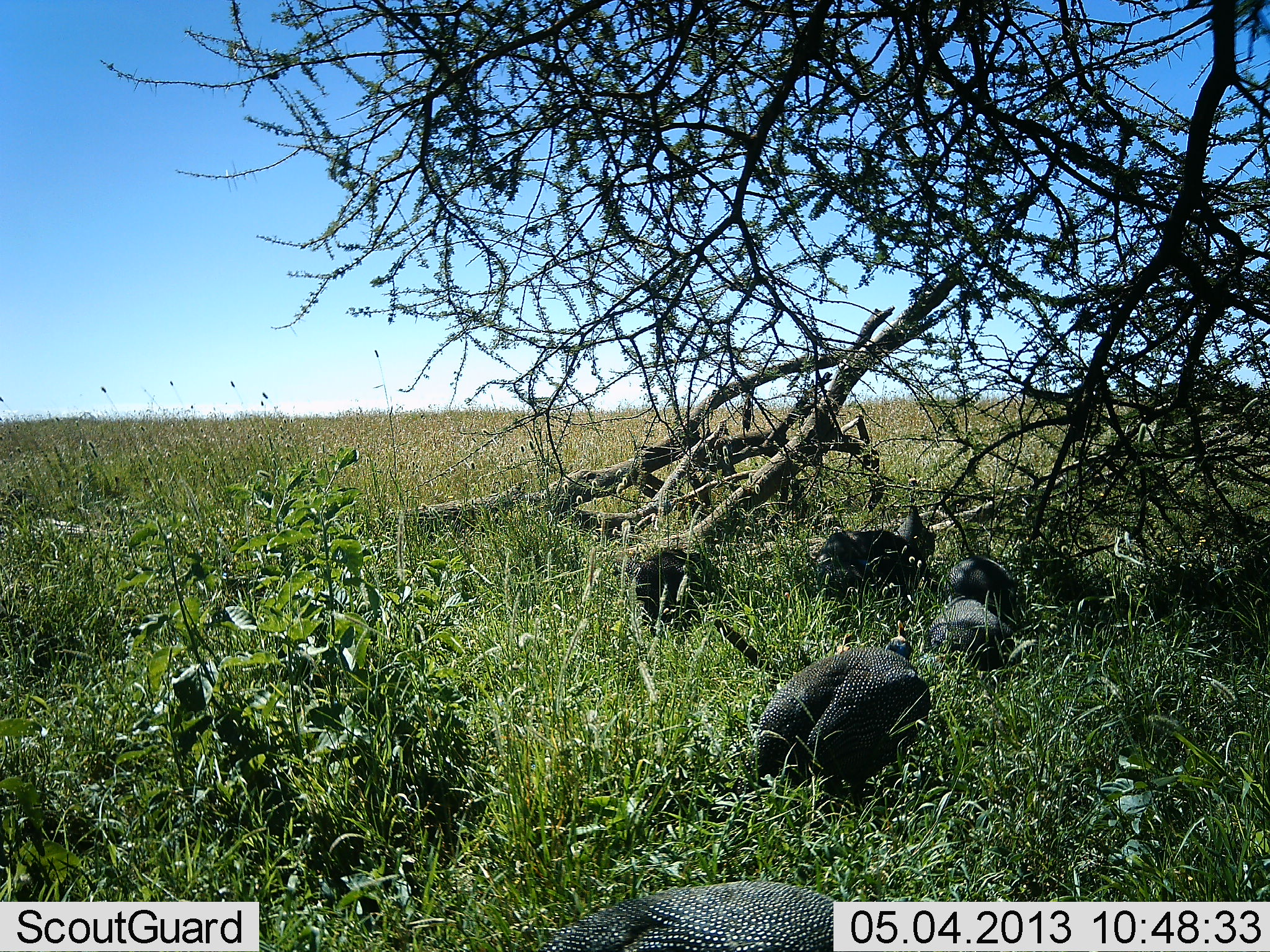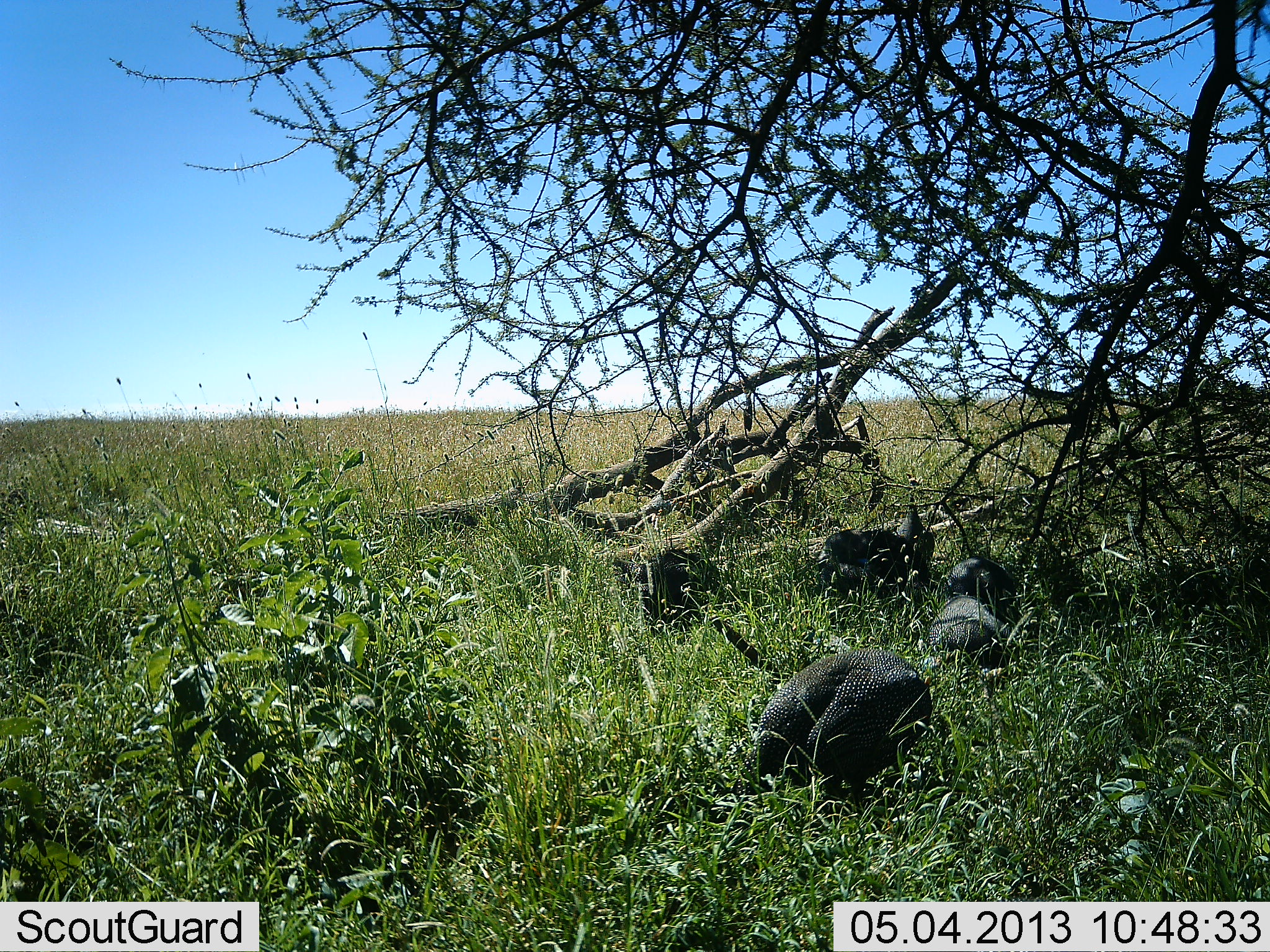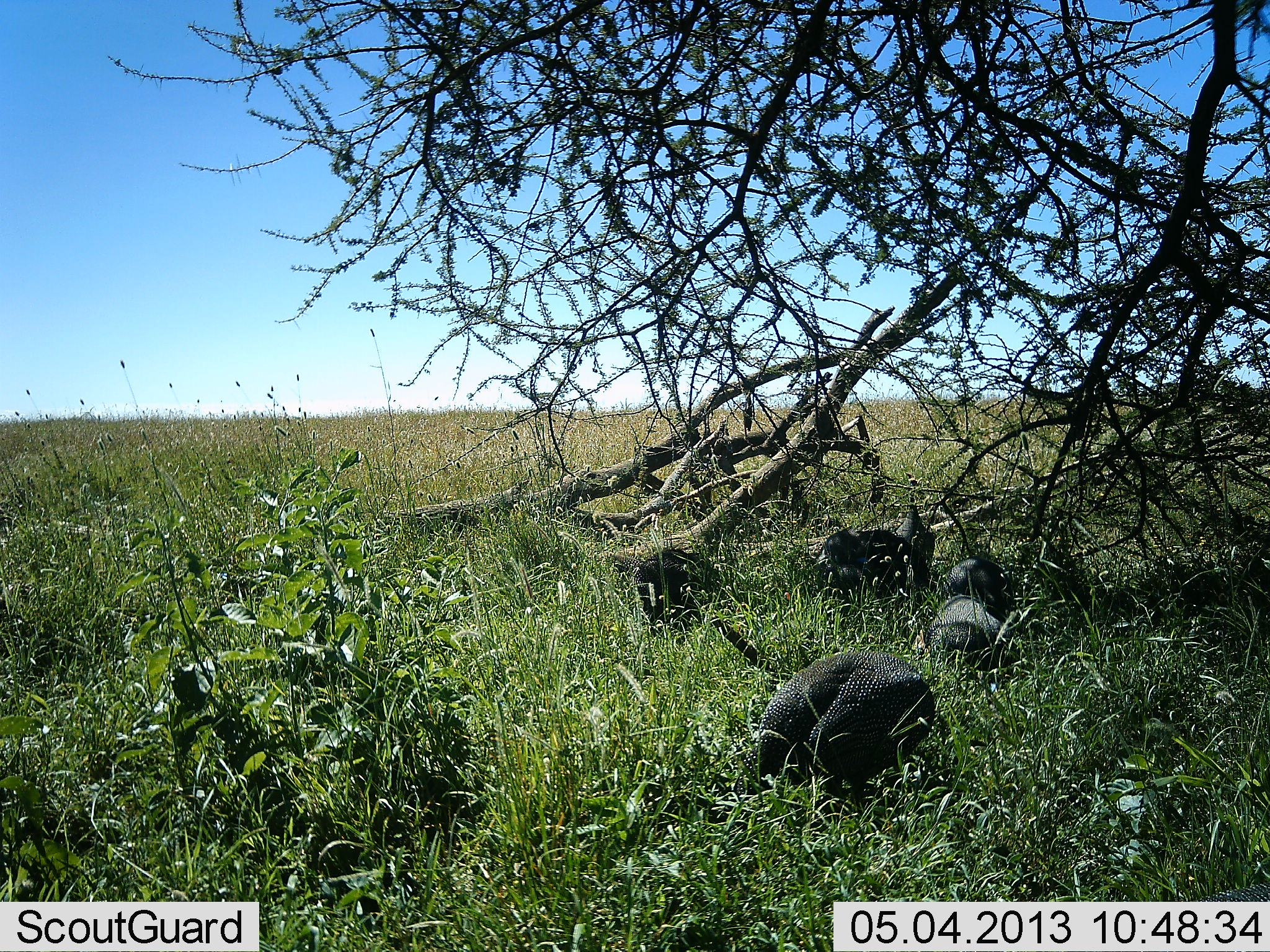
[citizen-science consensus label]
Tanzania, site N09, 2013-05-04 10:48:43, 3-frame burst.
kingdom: Animalia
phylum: Chordata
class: Aves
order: Galliformes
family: Numididae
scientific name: Numididae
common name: guinea fowl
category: guineafowl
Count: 5.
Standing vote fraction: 60%.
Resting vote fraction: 20%.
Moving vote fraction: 10%.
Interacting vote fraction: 0%.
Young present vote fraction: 0%.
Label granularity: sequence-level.